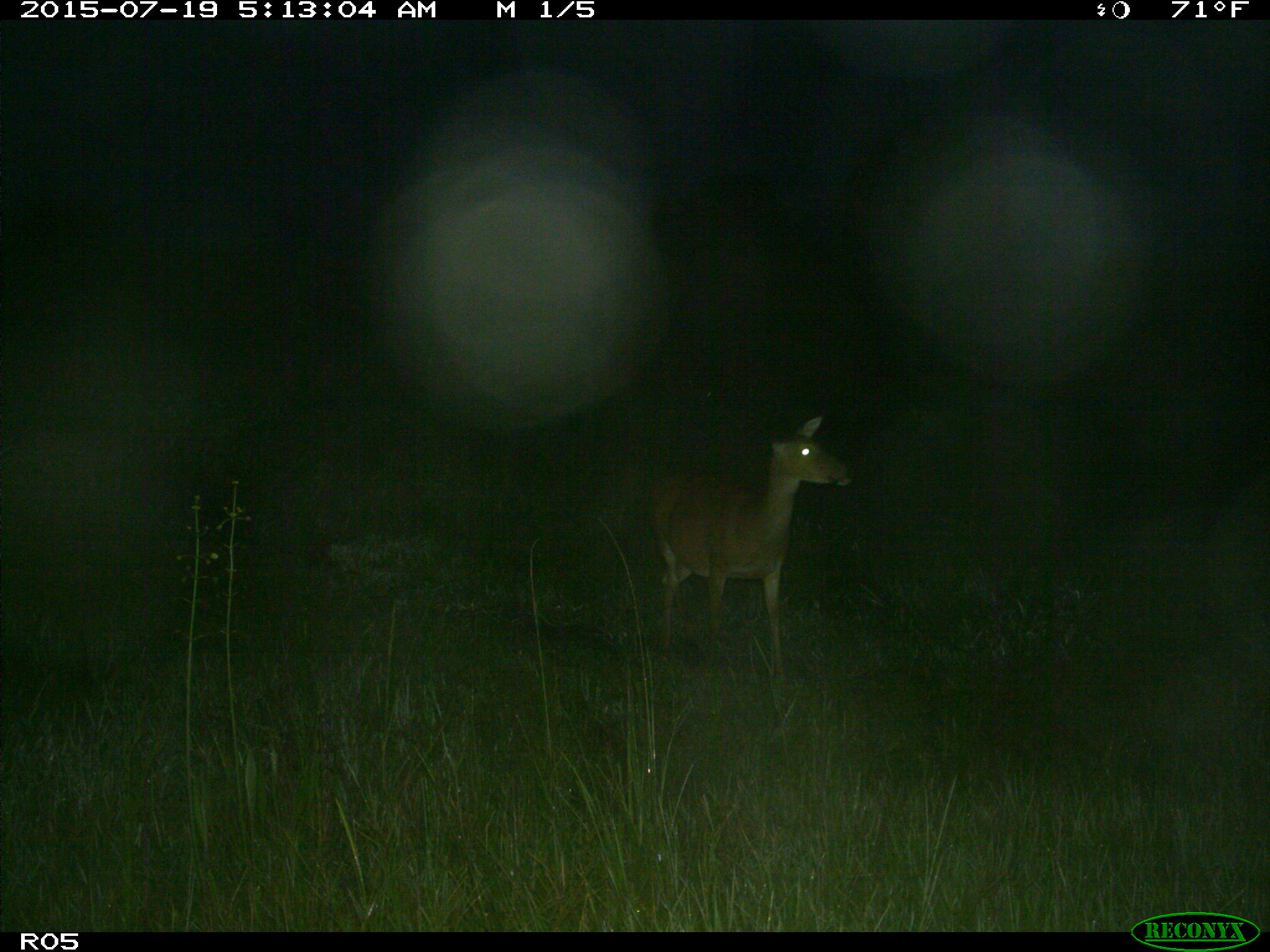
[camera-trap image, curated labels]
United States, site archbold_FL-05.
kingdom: Animalia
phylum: Chordata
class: Mammalia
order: Artiodactyla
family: Cervidae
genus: Odocoileus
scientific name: Odocoileus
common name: deer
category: unidentified deer